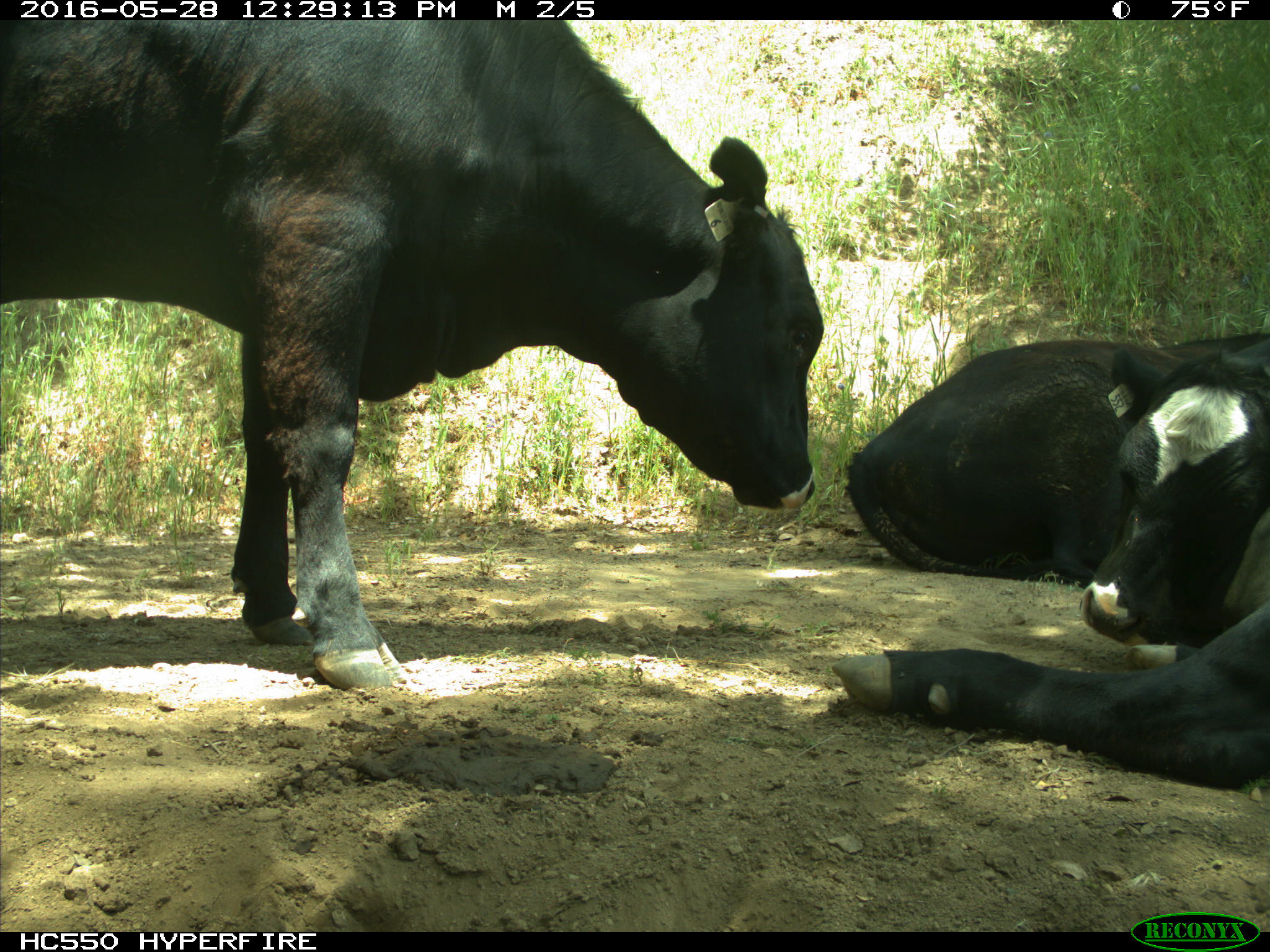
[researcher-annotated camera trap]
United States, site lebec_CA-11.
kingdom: Animalia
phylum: Chordata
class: Mammalia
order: Artiodactyla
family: Bovidae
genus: Bos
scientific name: Bos taurus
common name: domestic cow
Bos taurus (domestic cow).